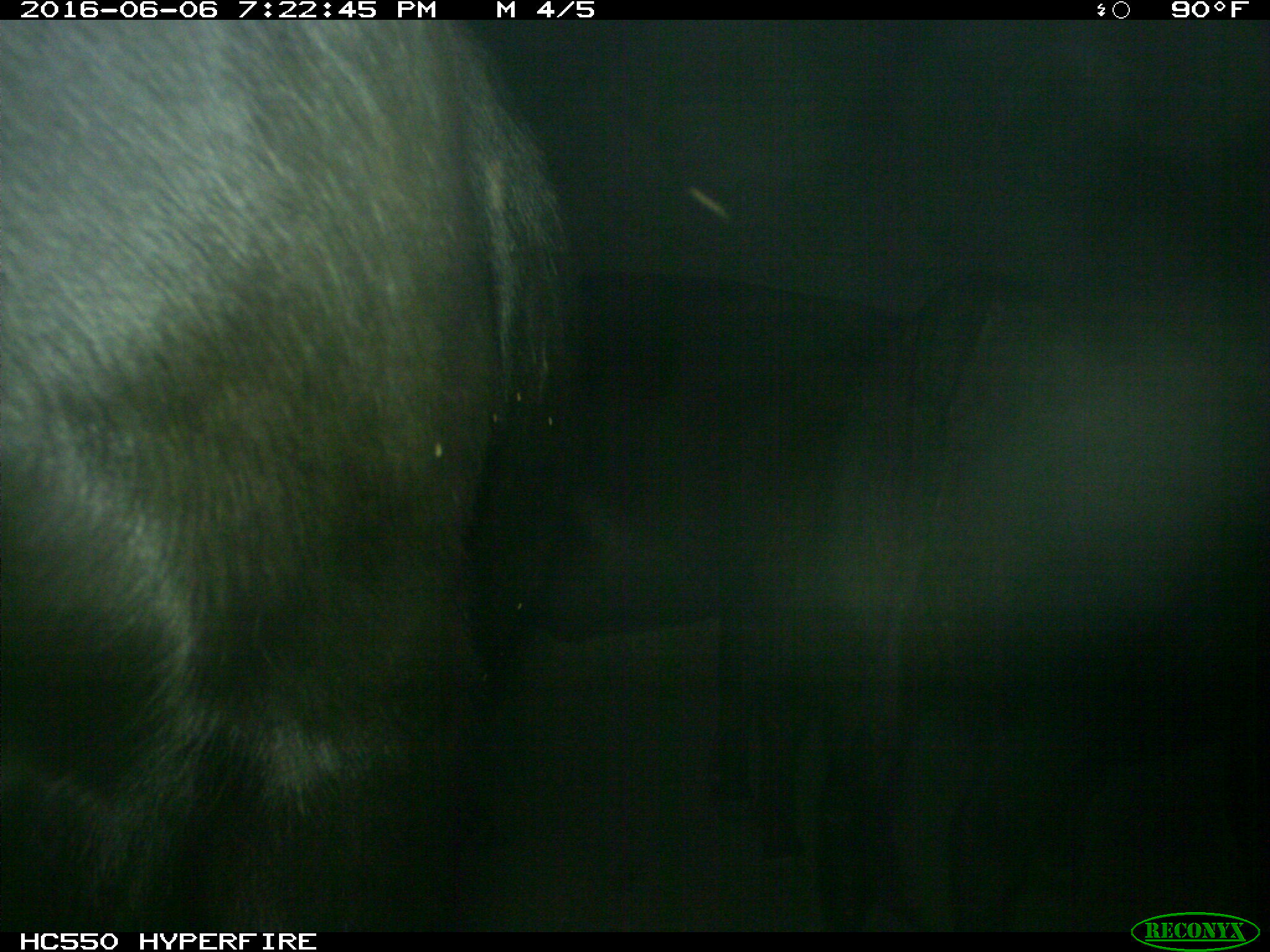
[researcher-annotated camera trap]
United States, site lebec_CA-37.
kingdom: Animalia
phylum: Chordata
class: Mammalia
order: Artiodactyla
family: Bovidae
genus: Bos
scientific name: Bos taurus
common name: domestic cow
Bos taurus (domestic cow).